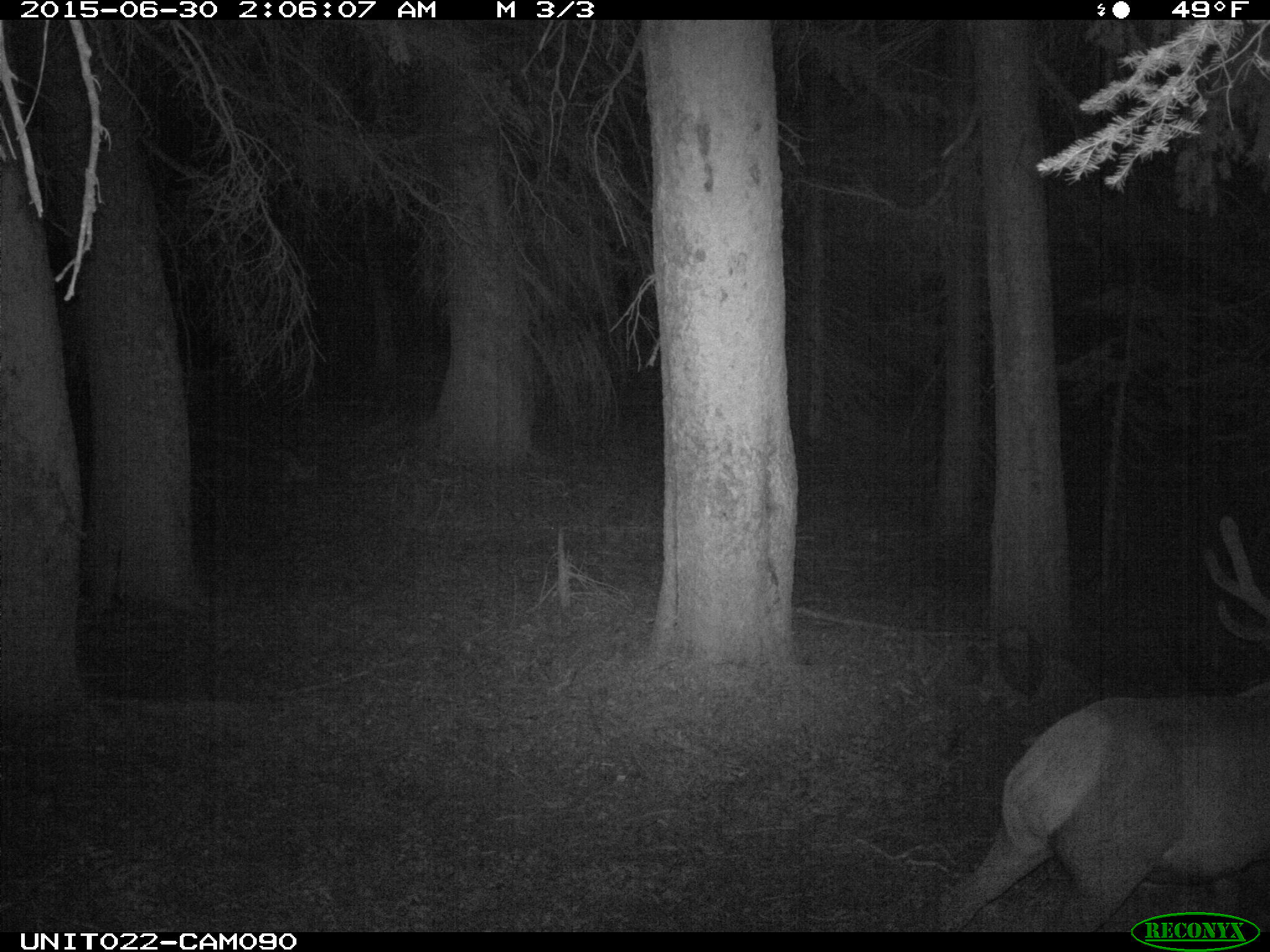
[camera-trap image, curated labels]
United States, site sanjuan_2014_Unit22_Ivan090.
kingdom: Animalia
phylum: Chordata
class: Mammalia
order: Artiodactyla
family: Cervidae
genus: Cervus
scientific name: Cervus elaphus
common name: red deer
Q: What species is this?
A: Cervus elaphus (red deer).